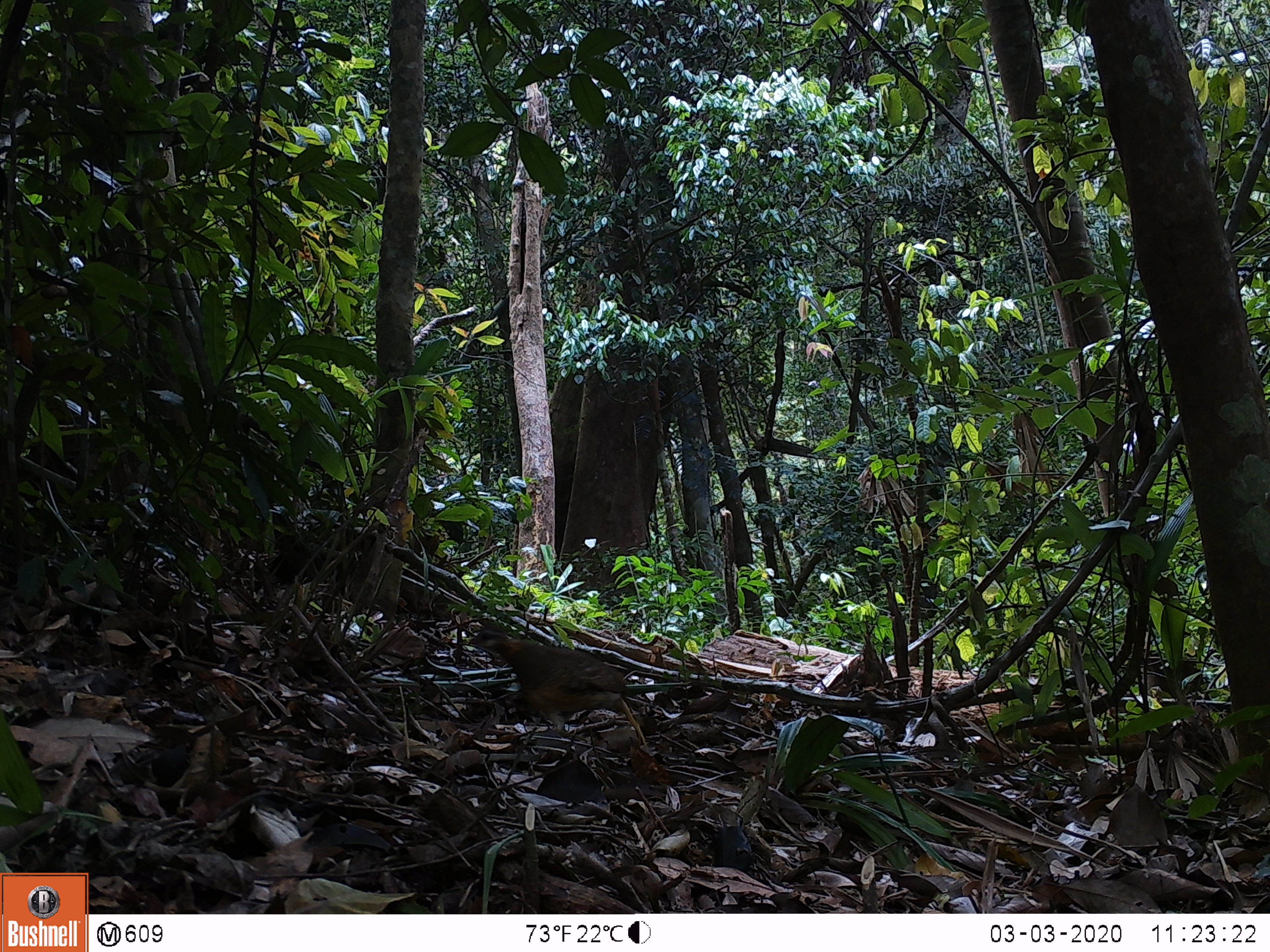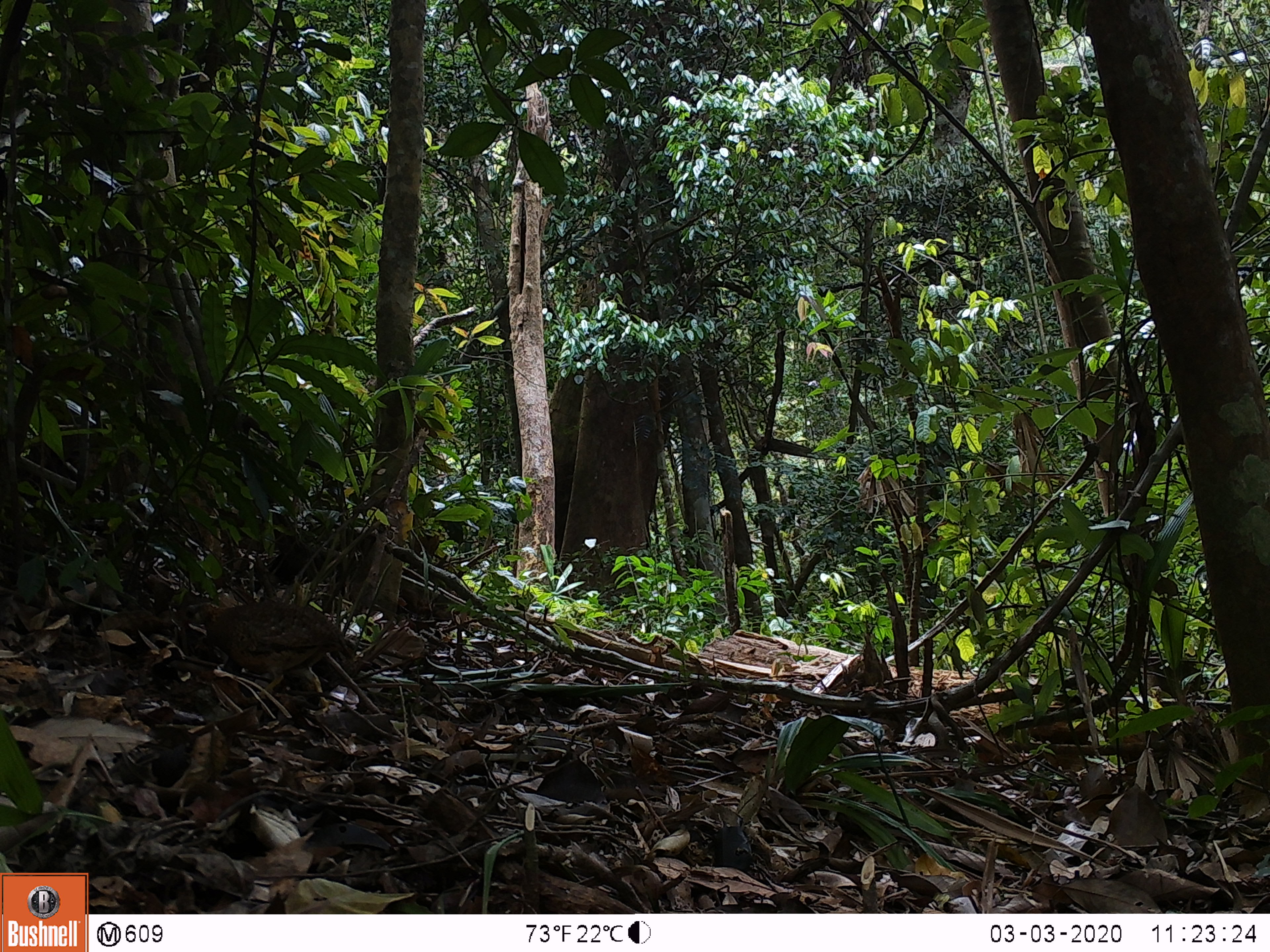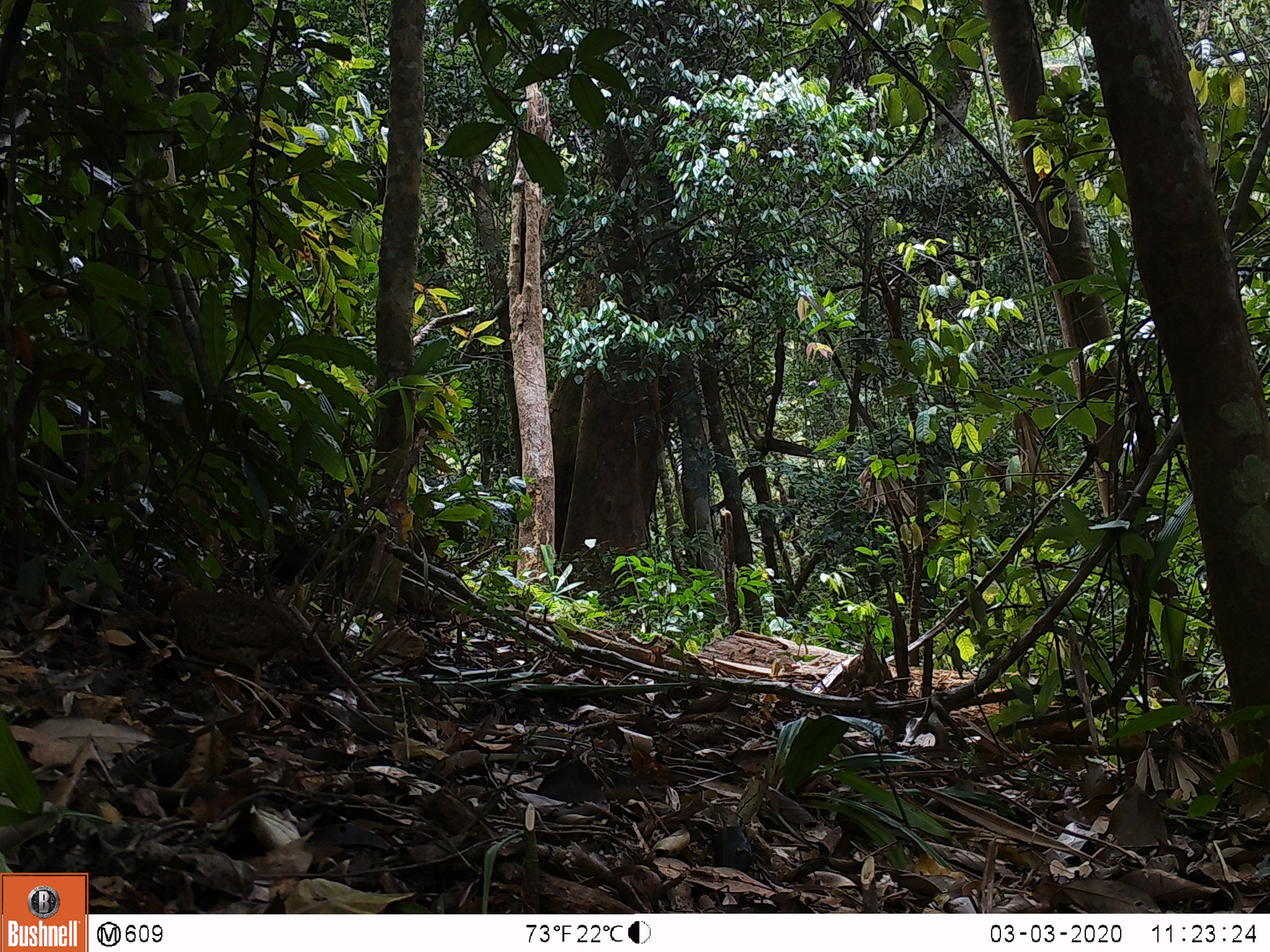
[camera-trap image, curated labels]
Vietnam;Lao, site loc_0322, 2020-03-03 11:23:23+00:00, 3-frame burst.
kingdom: Animalia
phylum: Chordata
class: Aves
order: Galliformes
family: Phasianidae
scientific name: Phasianidae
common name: partridge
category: unidentified partridge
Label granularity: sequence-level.